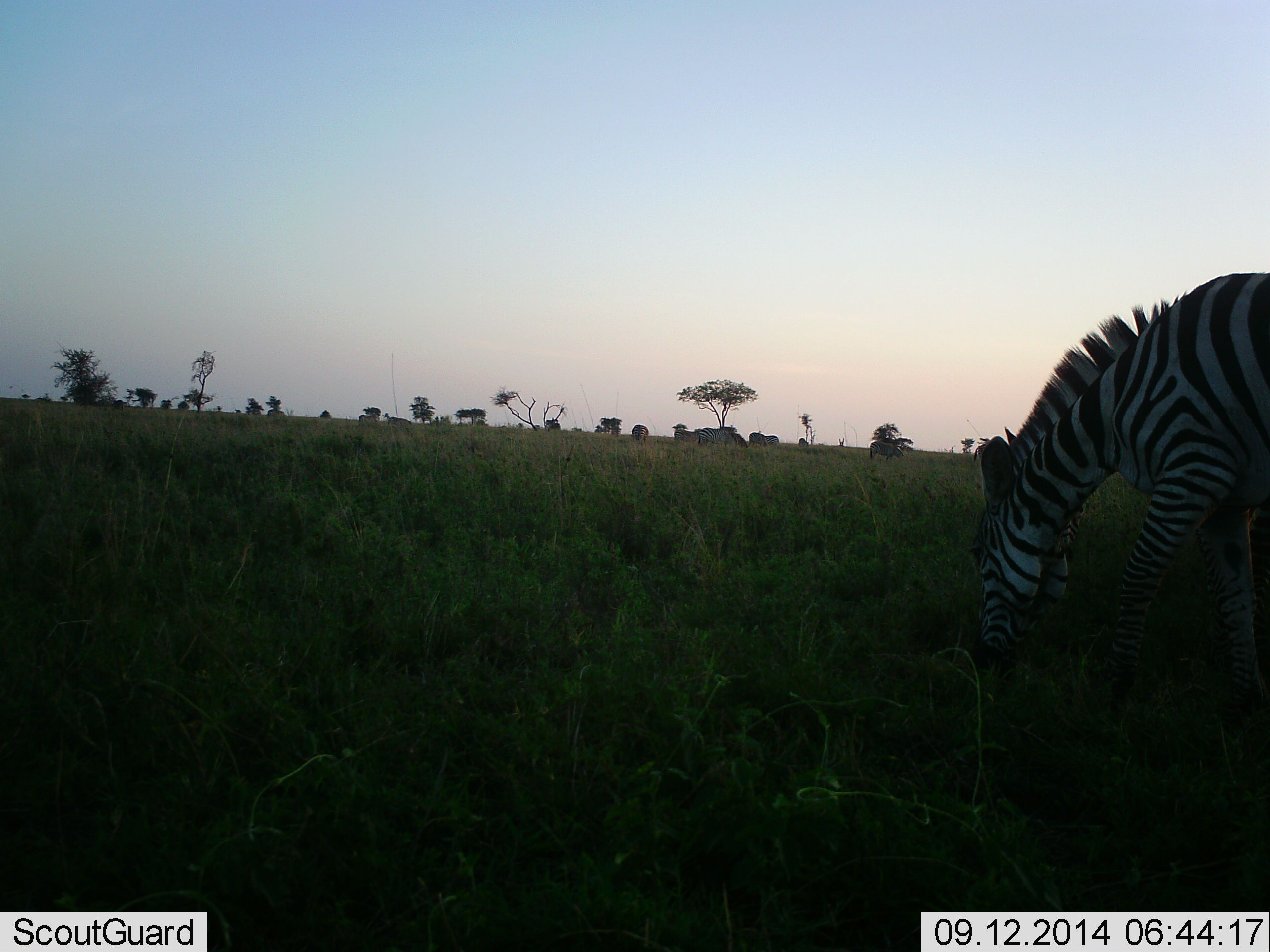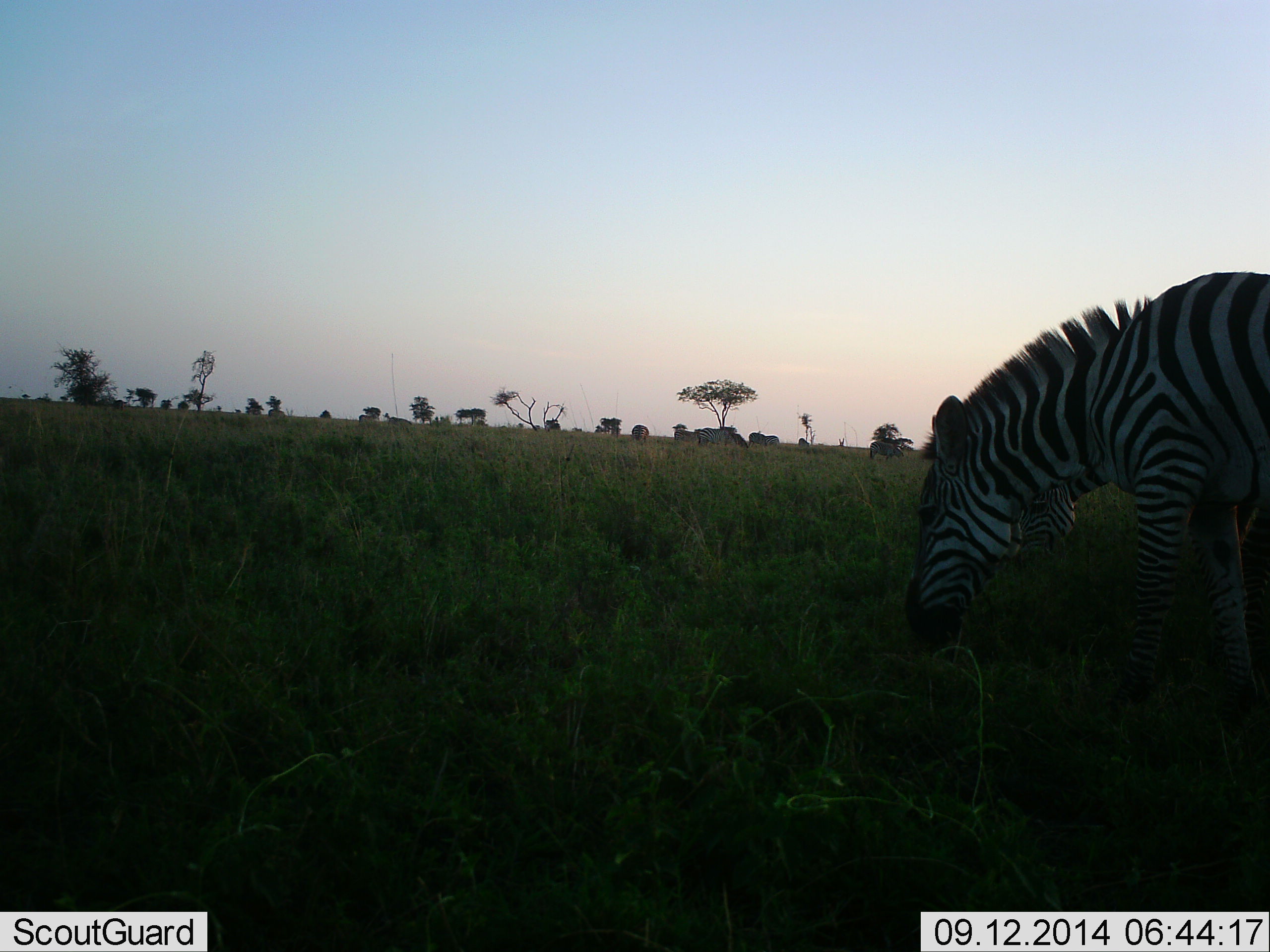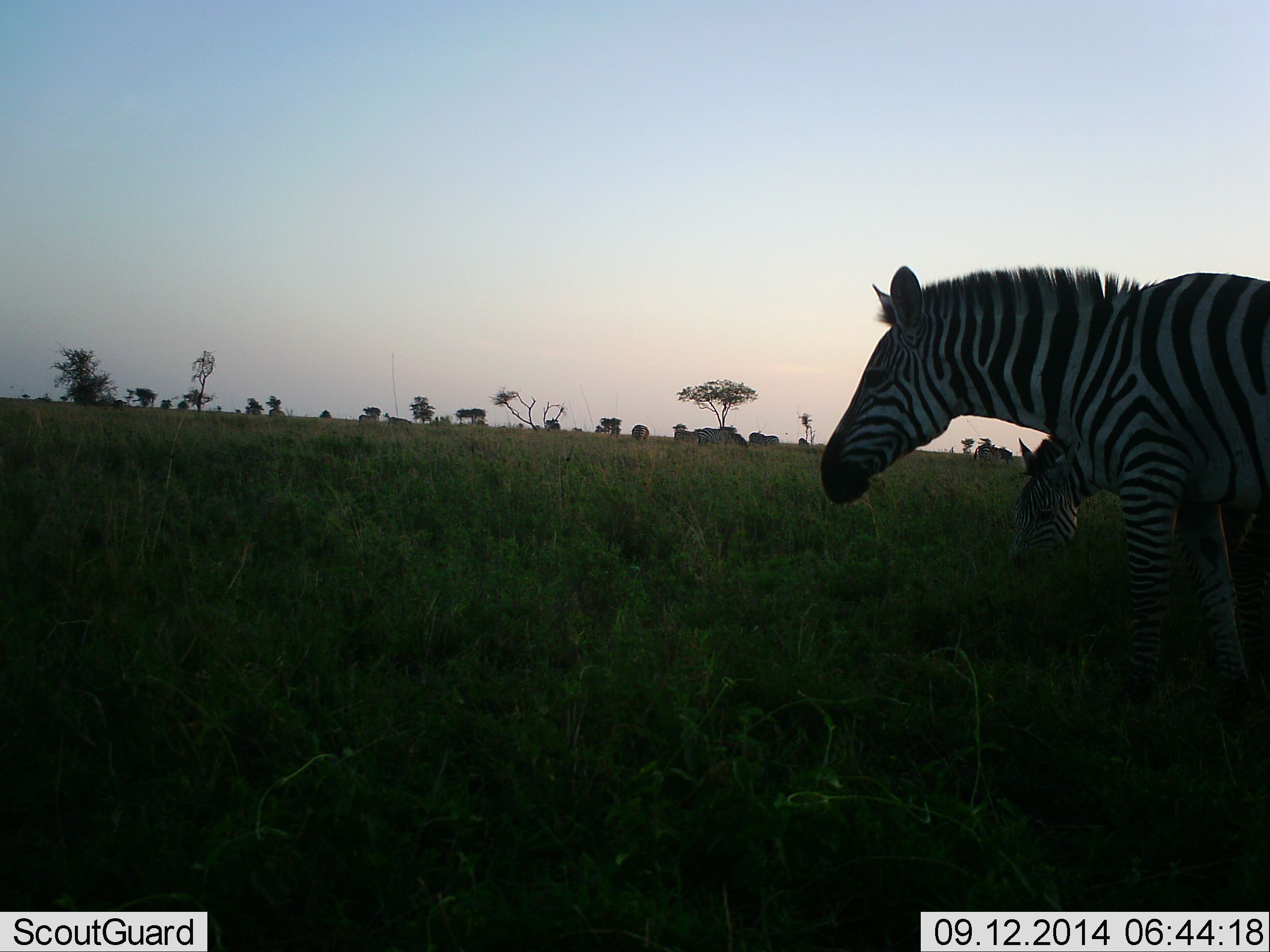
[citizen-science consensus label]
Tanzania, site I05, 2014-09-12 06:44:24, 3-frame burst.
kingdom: Animalia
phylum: Chordata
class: Mammalia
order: Perissodactyla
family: Equidae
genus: Equus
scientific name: Equus quagga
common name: plains zebra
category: zebra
Zebra (plains zebra) (Equus quagga), count 2. Behavior (volunteer vote fractions): standing 10%, resting 0%, moving 0%, interacting 0%. Young present (vote fraction): 0%. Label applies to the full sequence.